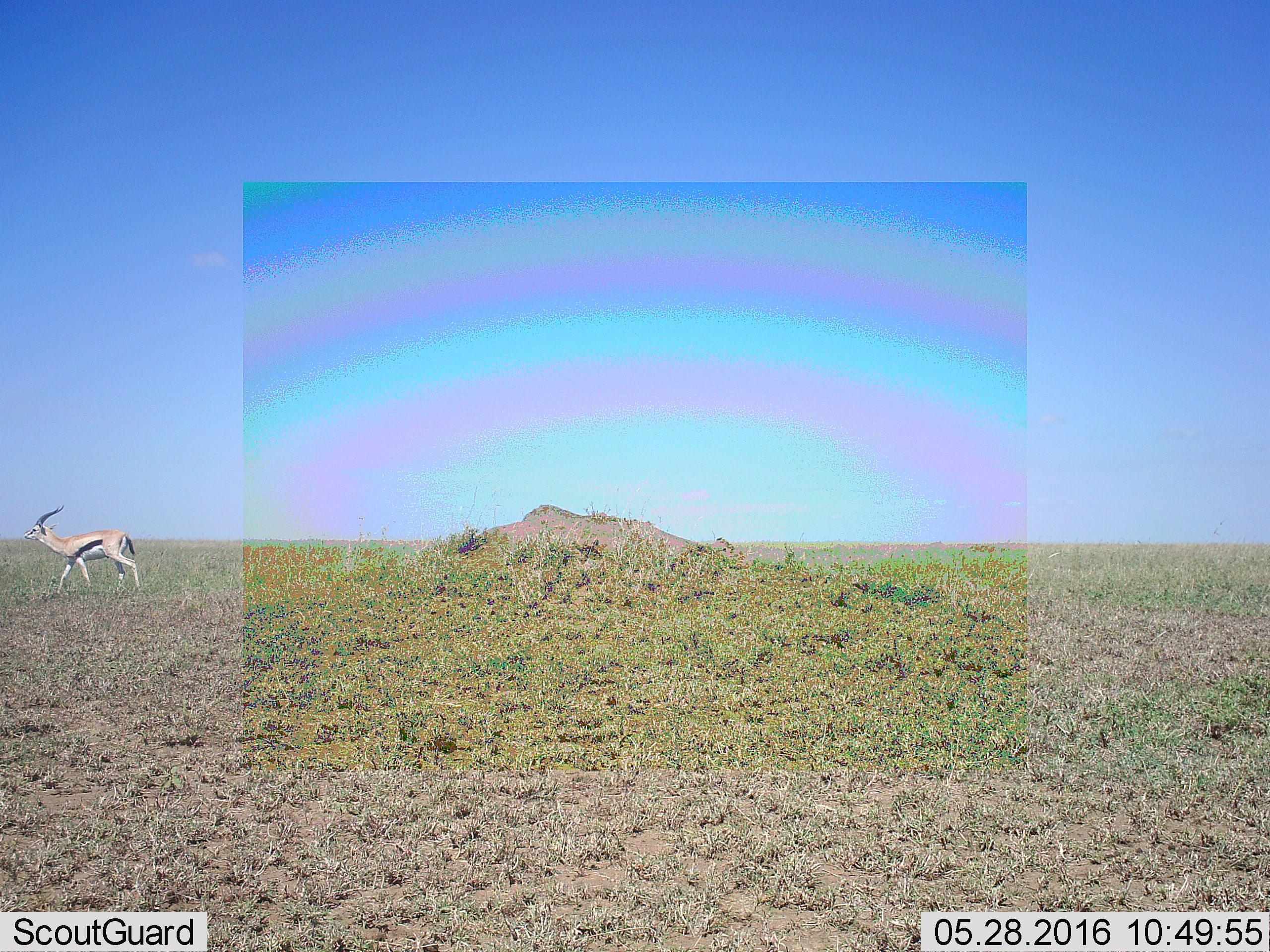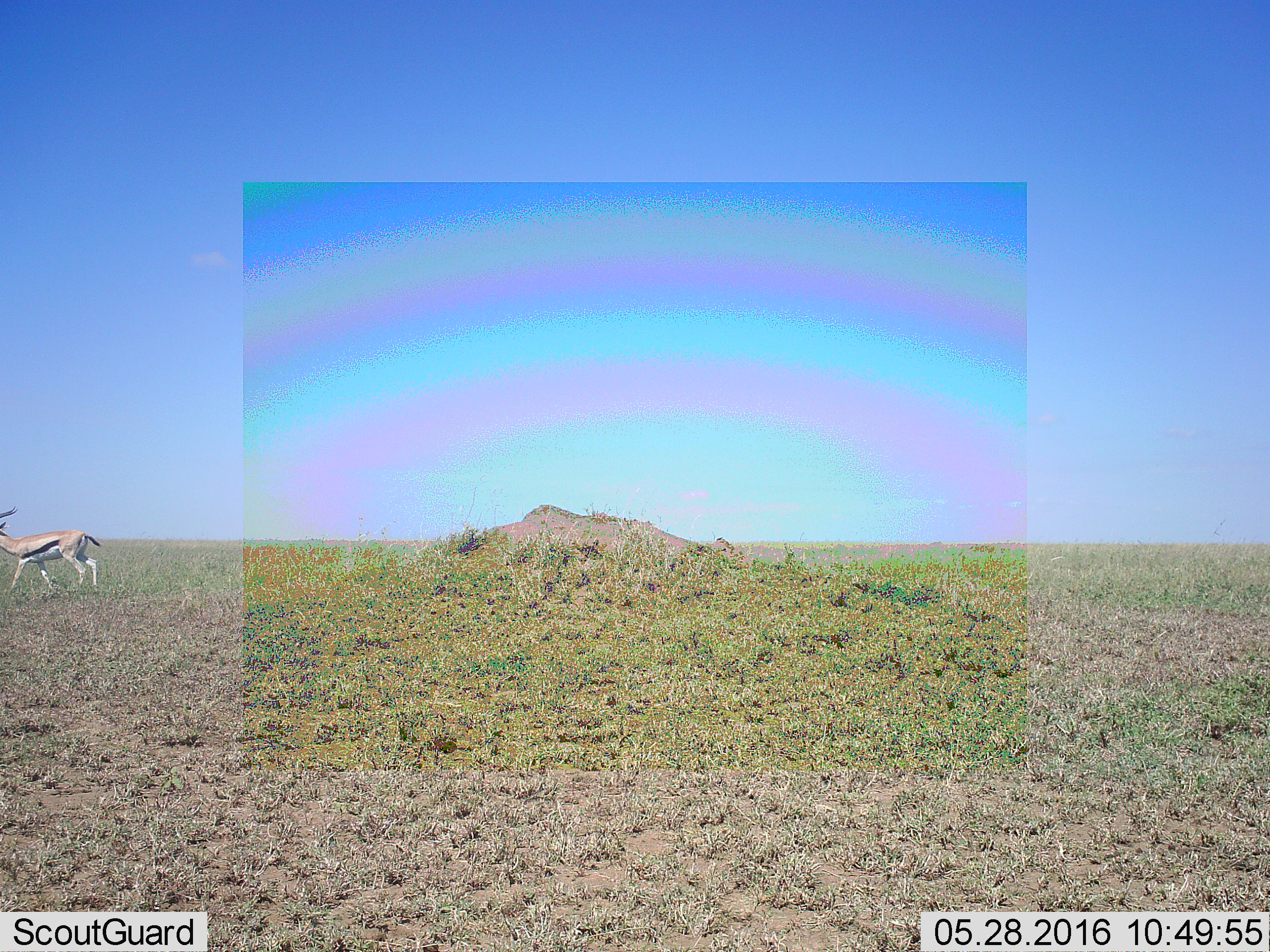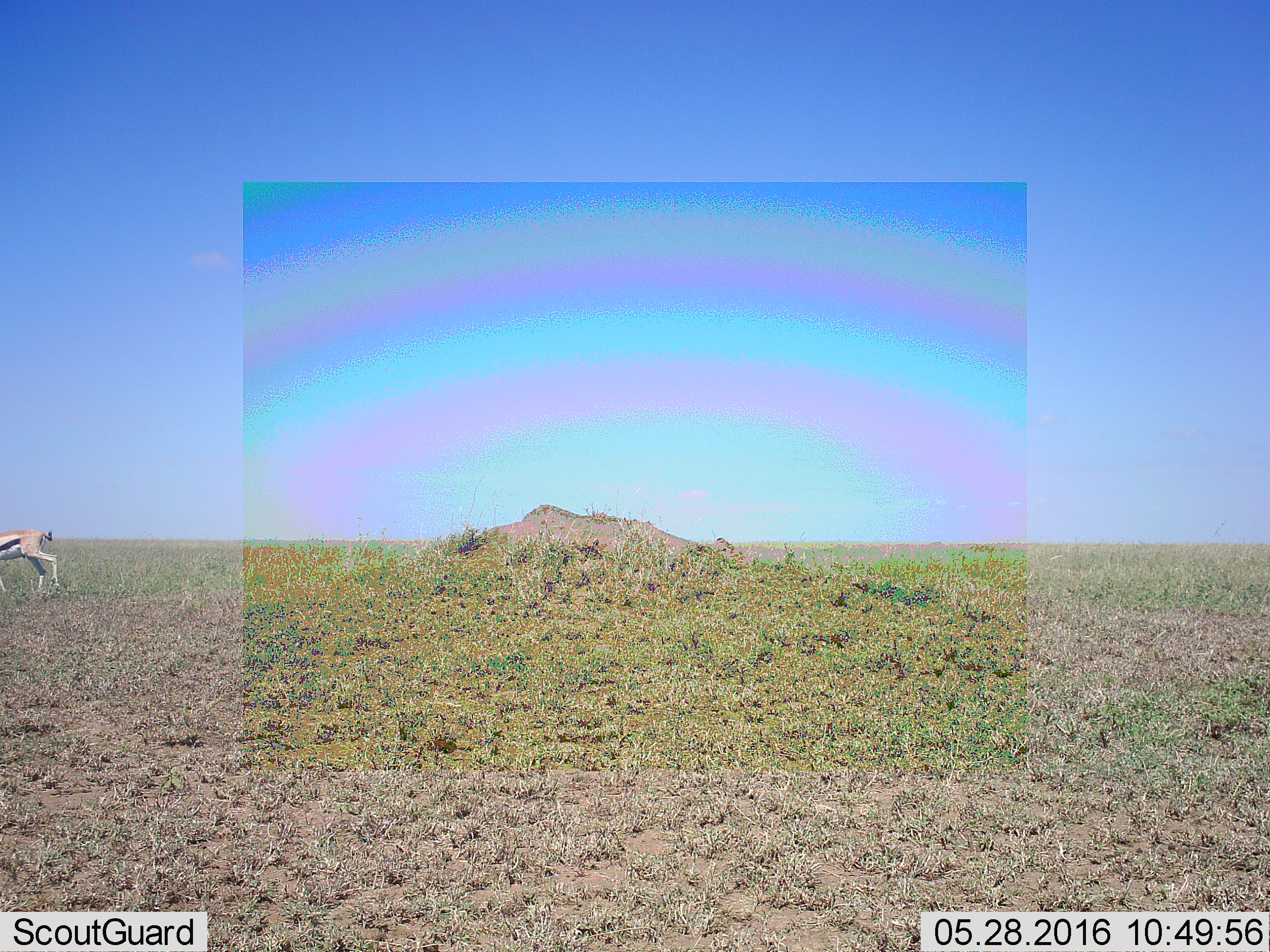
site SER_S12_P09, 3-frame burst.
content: unidentified animal